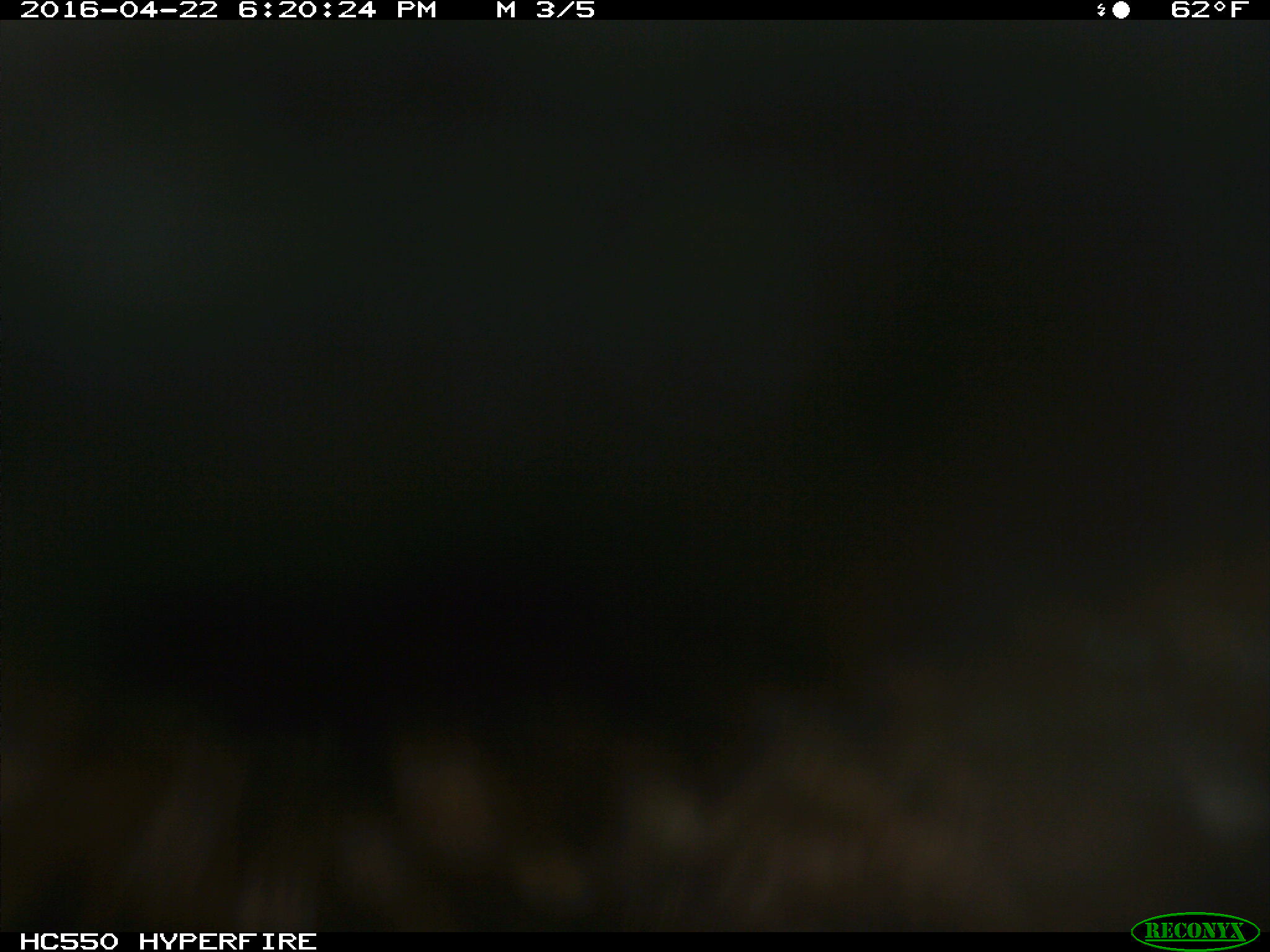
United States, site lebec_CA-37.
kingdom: Animalia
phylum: Chordata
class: Mammalia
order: Artiodactyla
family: Bovidae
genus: Bos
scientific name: Bos taurus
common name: domestic cow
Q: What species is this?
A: Bos taurus (domestic cow).